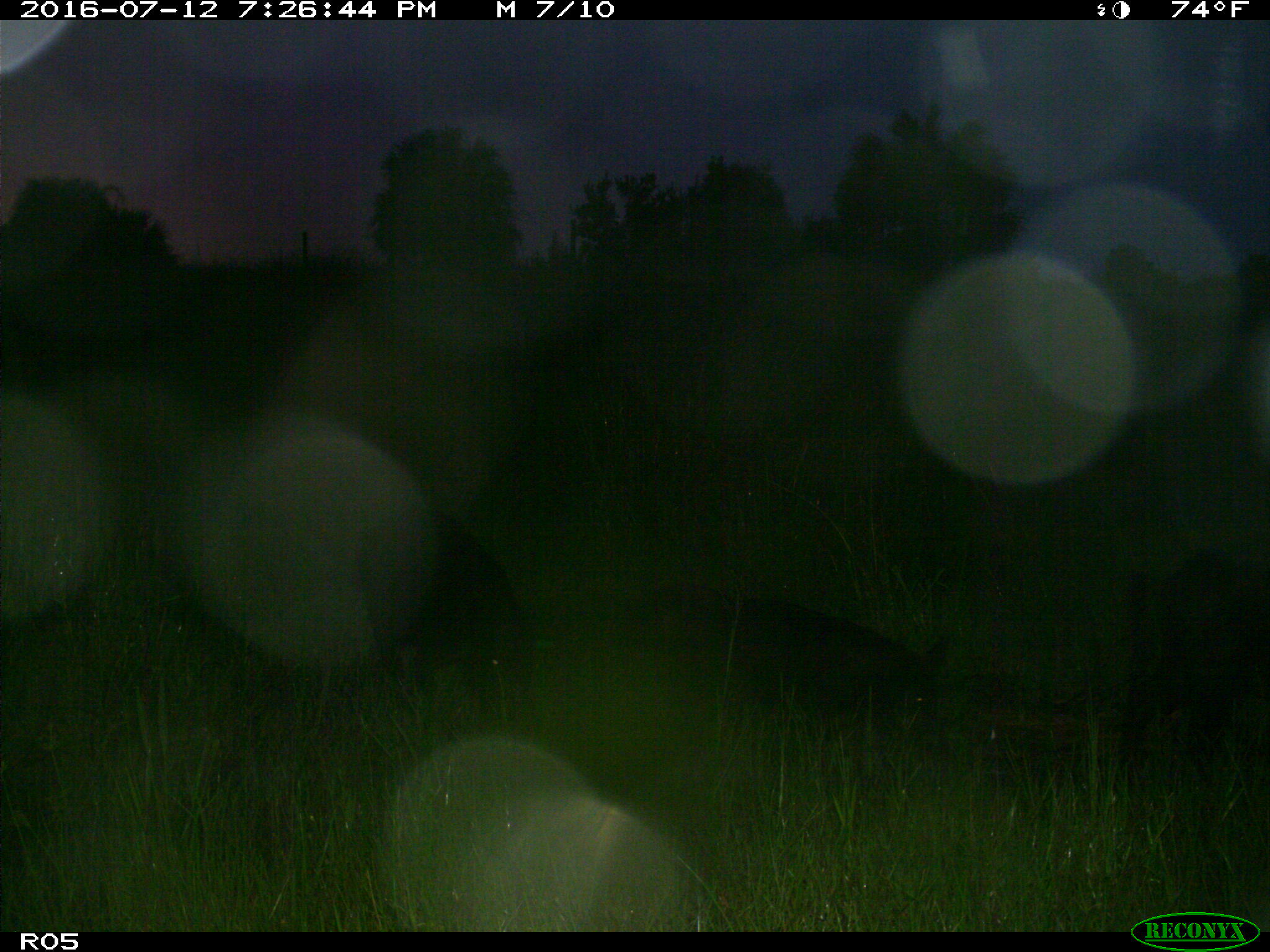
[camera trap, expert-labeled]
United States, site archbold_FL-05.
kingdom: Animalia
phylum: Chordata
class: Mammalia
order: Artiodactyla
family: Suidae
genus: Sus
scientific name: Sus scrofa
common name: wild boar